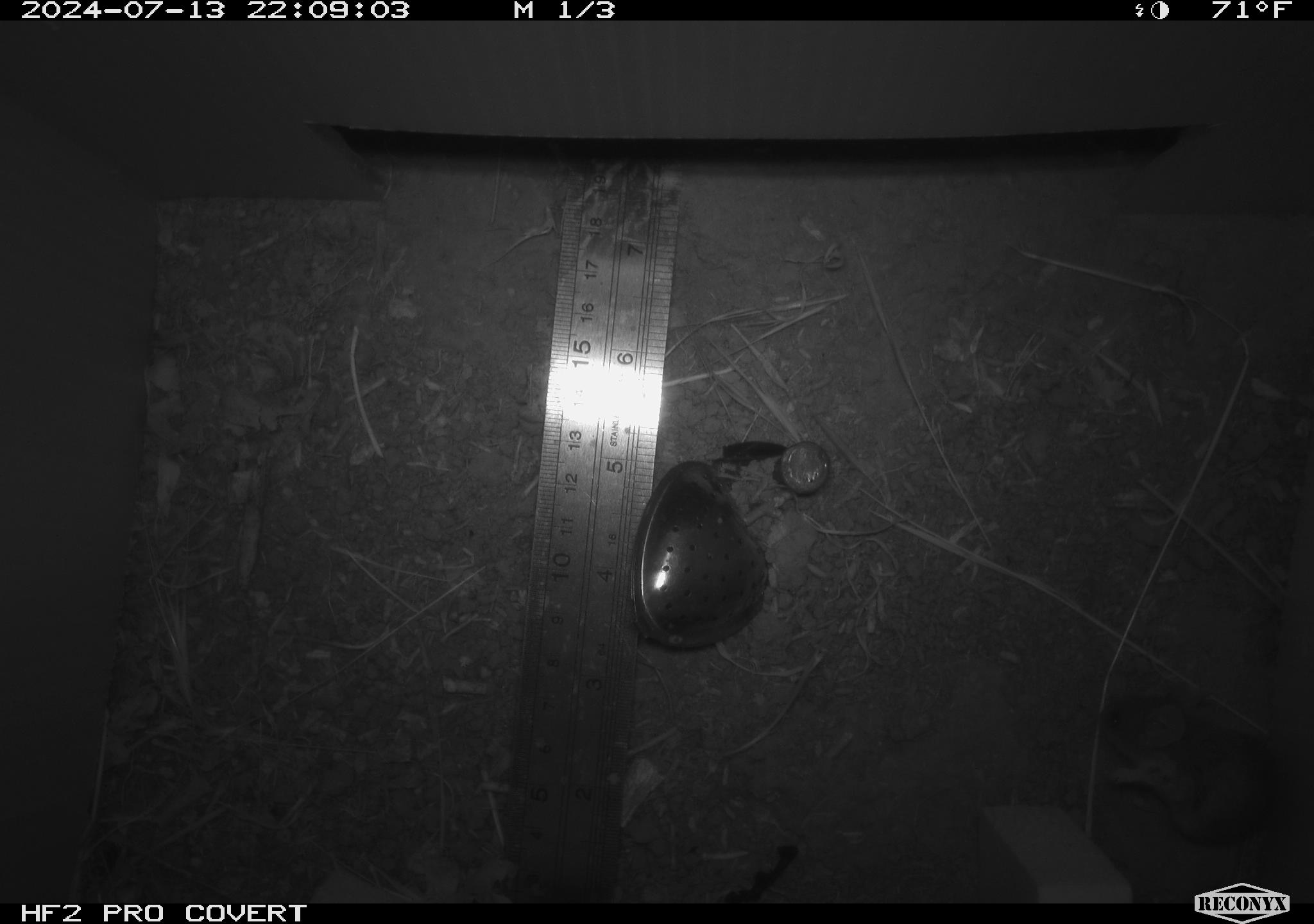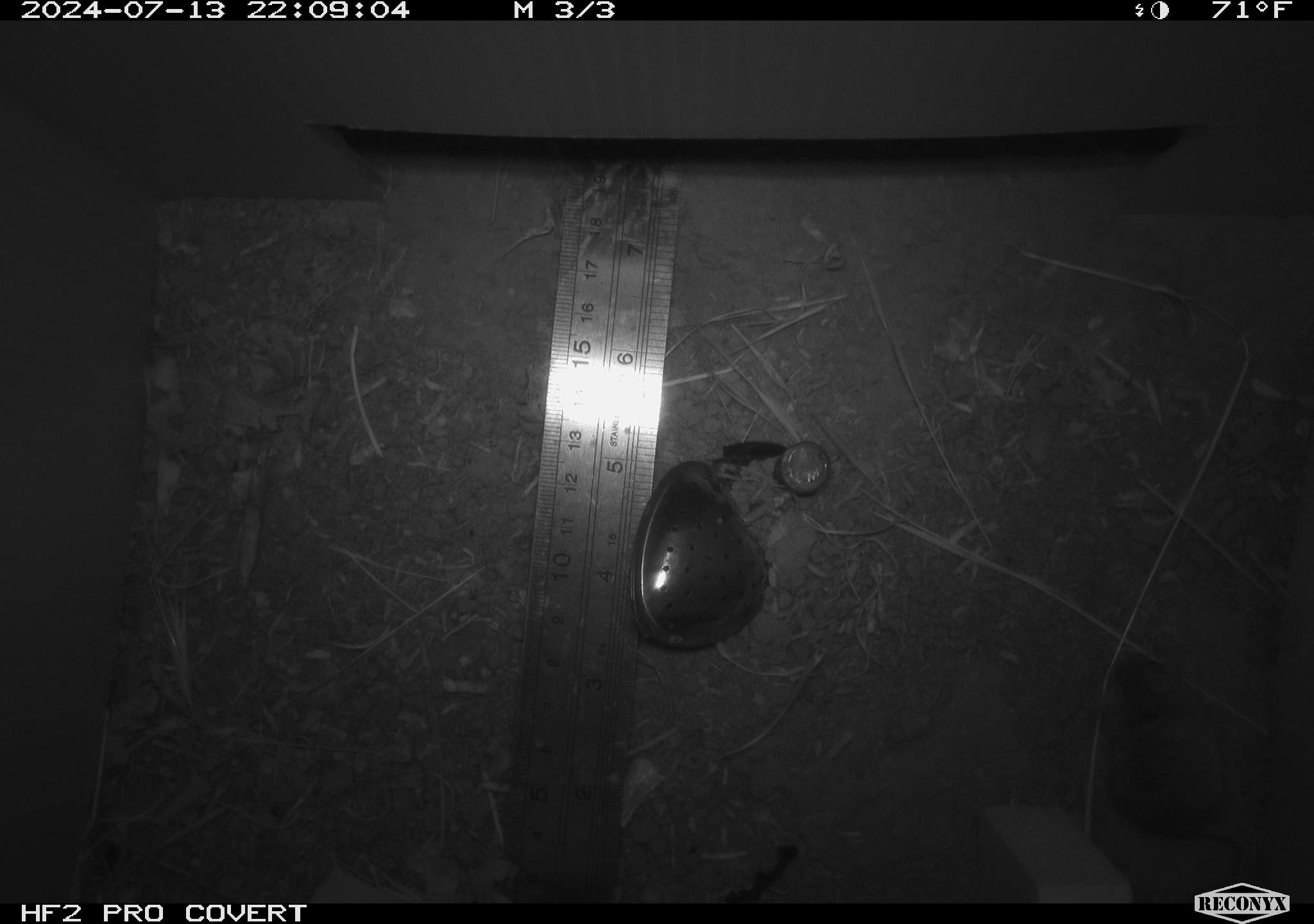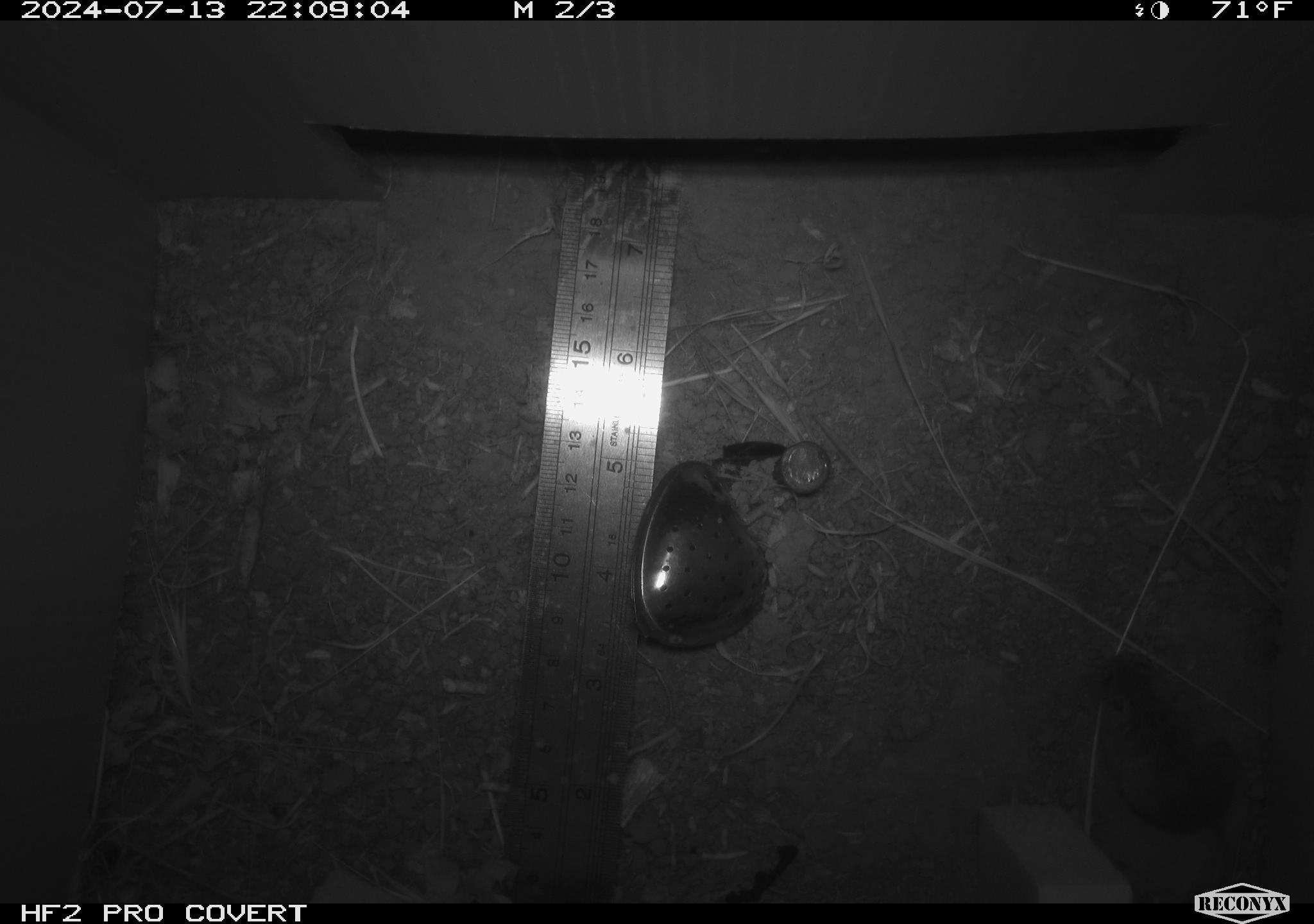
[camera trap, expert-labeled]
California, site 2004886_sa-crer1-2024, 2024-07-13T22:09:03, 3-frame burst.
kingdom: Animalia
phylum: Chordata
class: Mammalia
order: Rodentia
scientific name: Rodentia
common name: mouse species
Mouse species (Rodentia).